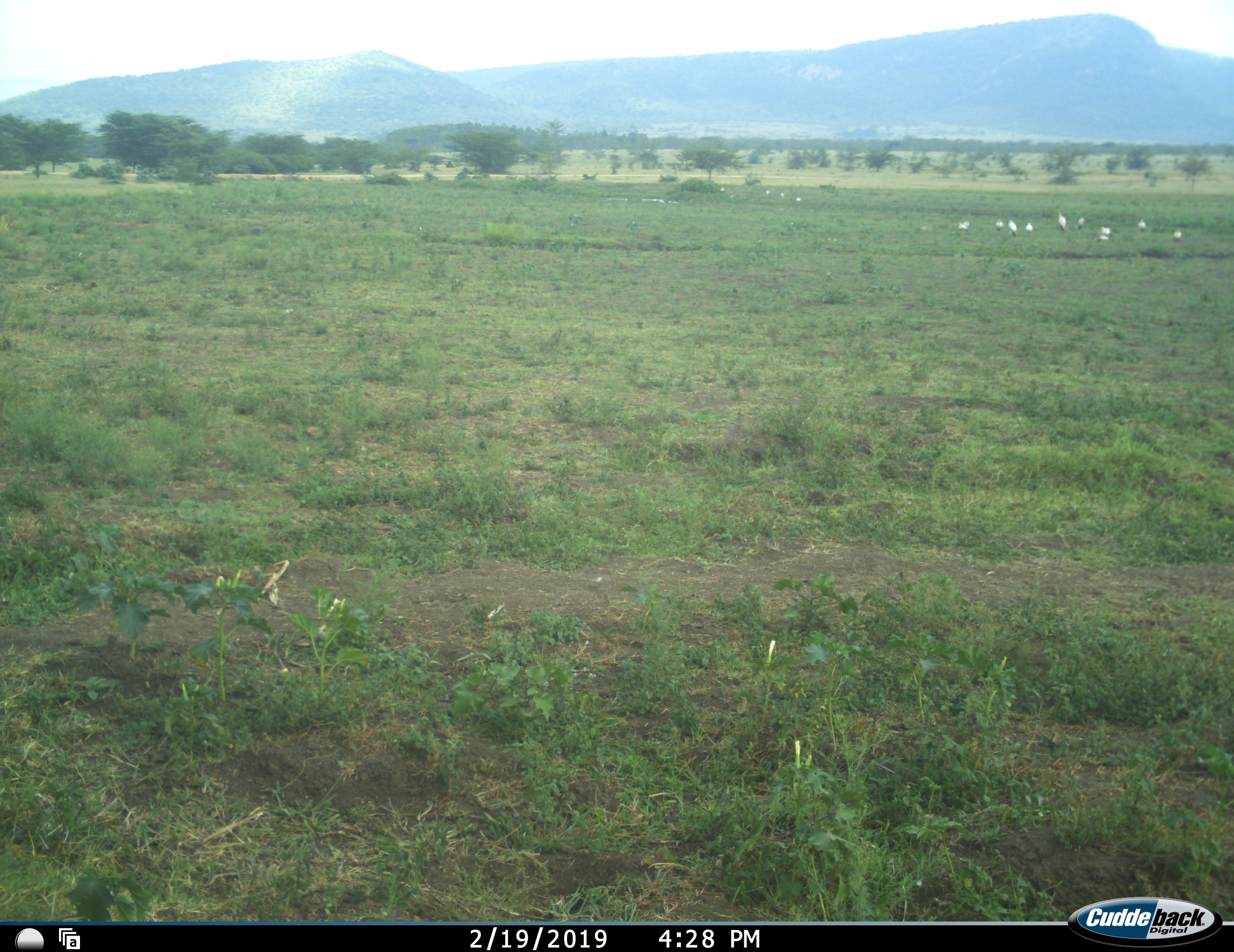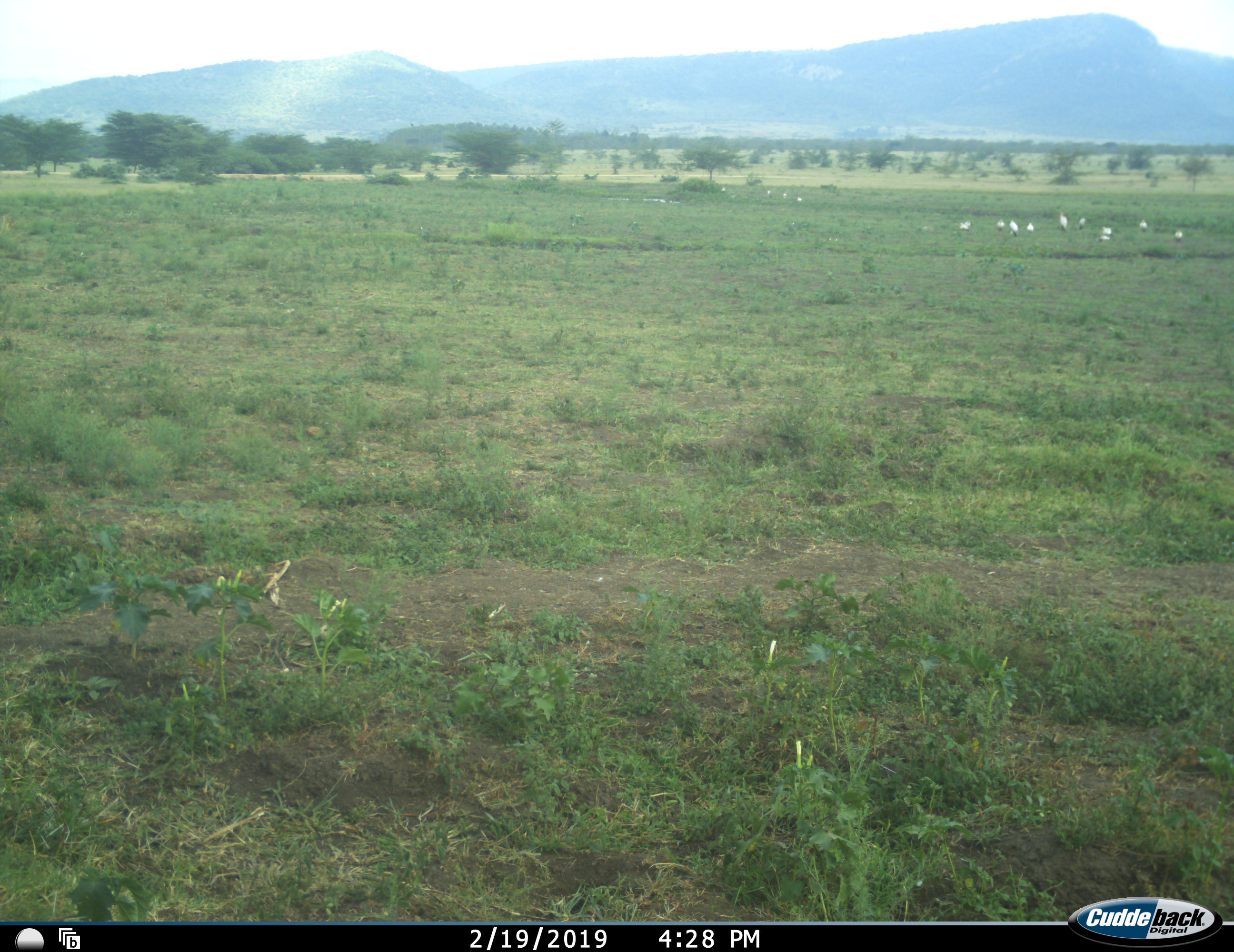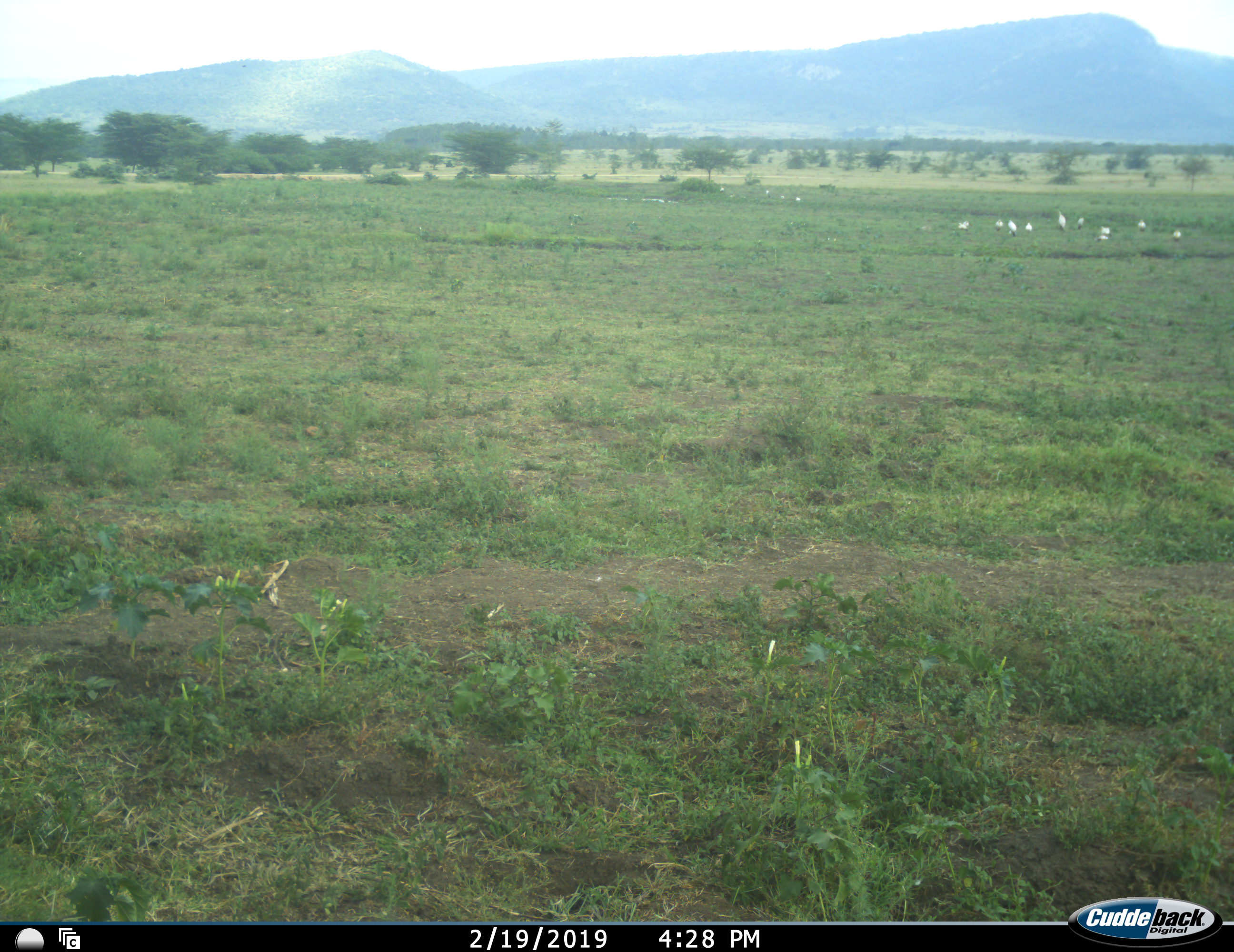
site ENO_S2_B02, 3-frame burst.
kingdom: Animalia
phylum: Chordata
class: Aves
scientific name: Aves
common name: bird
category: birdother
Birdother (bird) (Aves), count 11-50. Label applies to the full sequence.